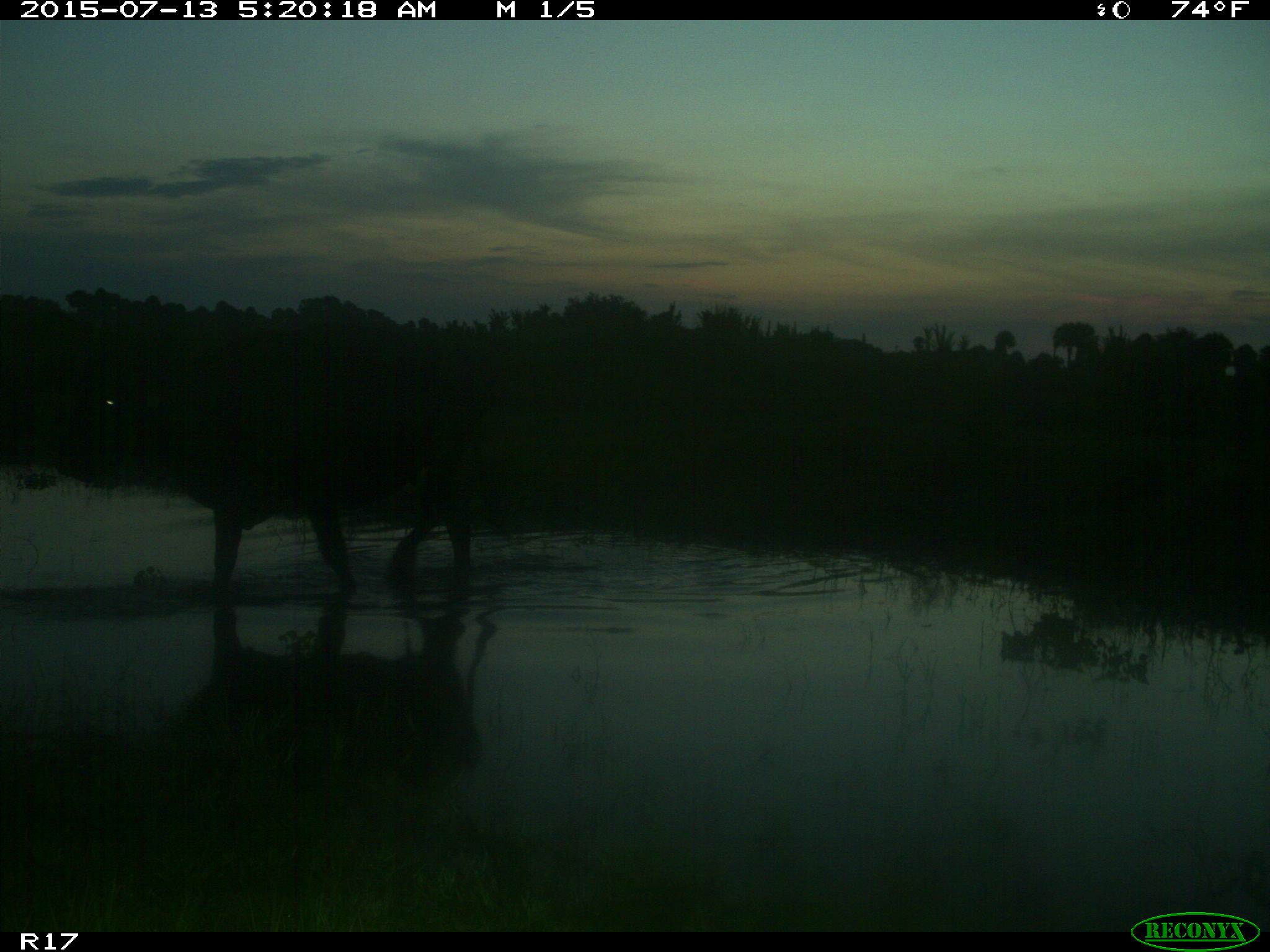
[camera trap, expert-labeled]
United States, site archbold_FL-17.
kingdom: Animalia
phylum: Chordata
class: Mammalia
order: Artiodactyla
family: Bovidae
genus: Bos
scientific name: Bos taurus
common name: domestic cow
Bos taurus (domestic cow).